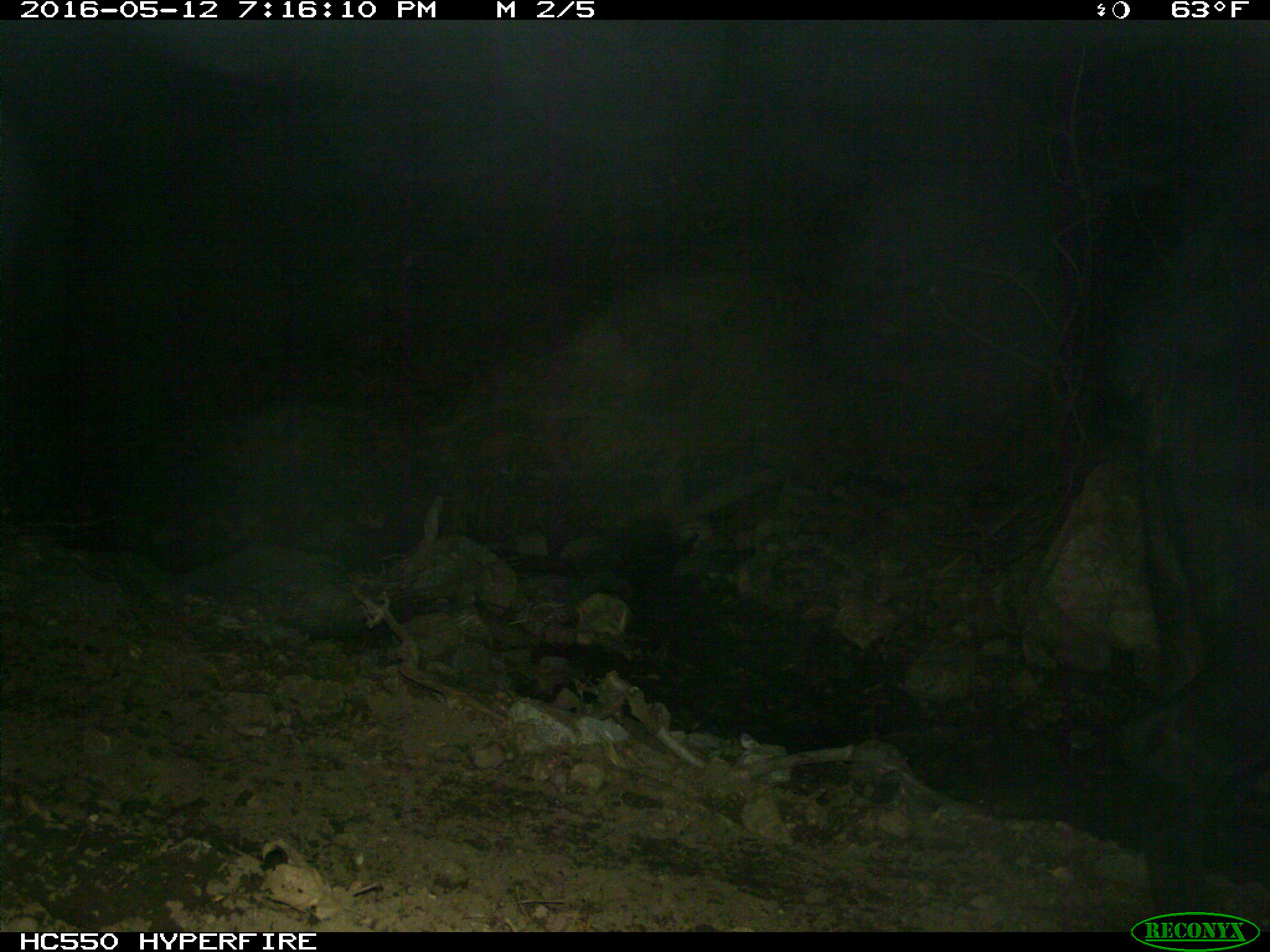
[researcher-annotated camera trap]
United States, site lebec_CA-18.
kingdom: Animalia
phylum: Chordata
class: Mammalia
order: Artiodactyla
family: Bovidae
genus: Bos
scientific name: Bos taurus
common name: domestic cow